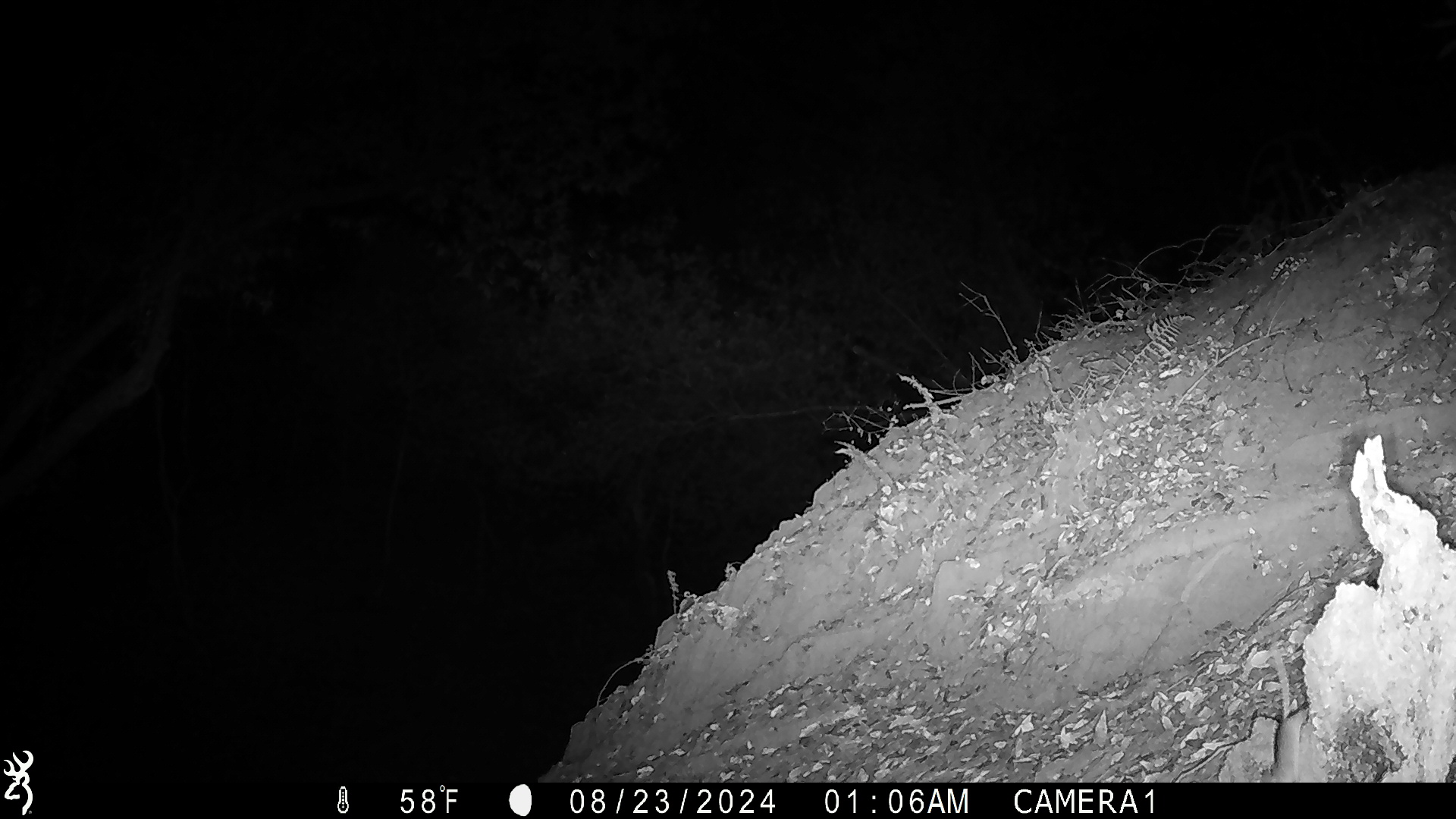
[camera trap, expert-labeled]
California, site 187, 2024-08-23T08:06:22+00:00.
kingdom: Animalia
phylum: Chordata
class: Mammalia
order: Rodentia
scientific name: Rodentia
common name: mouse or rat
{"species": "mouse or rat (Rodentia)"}